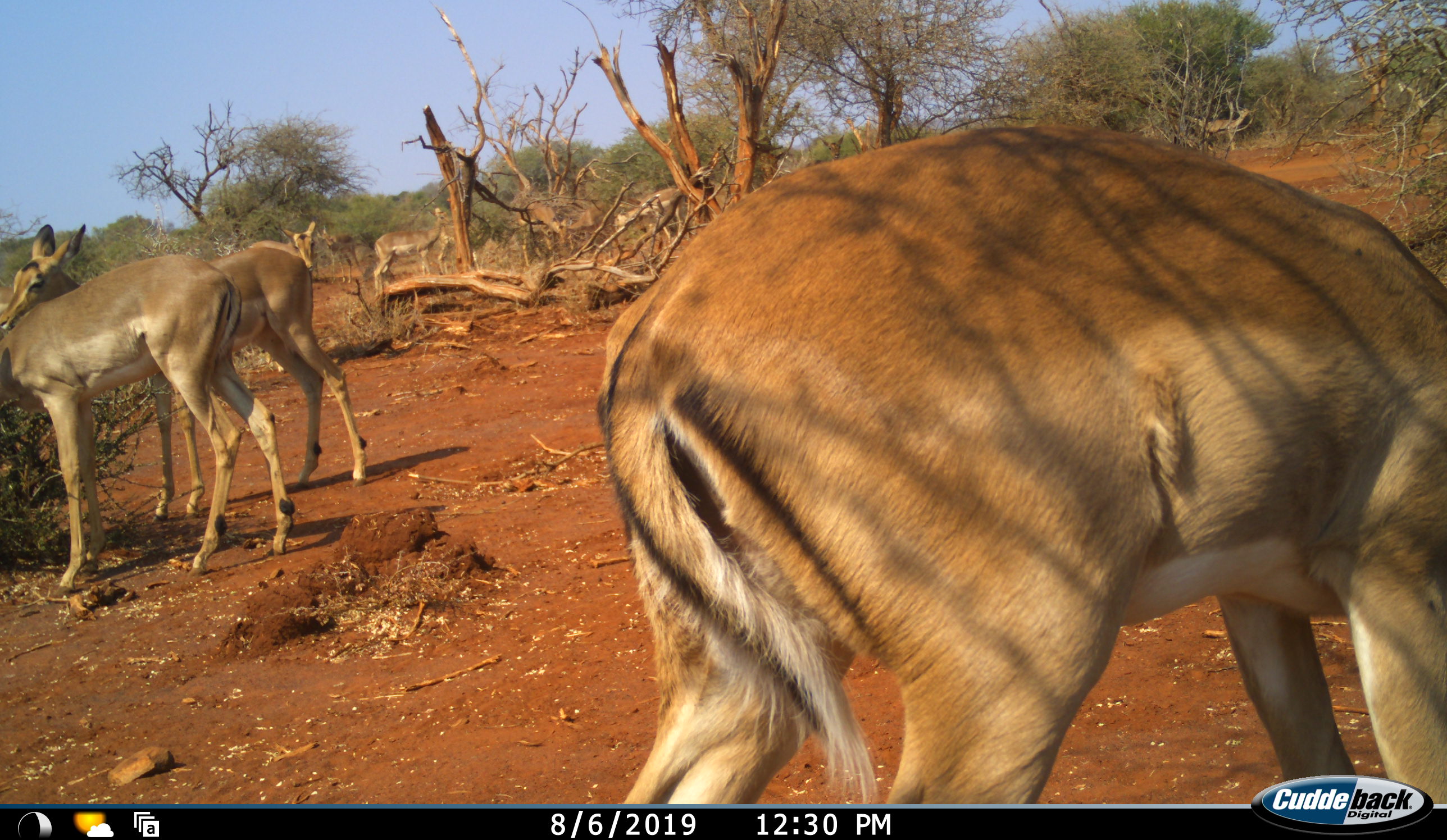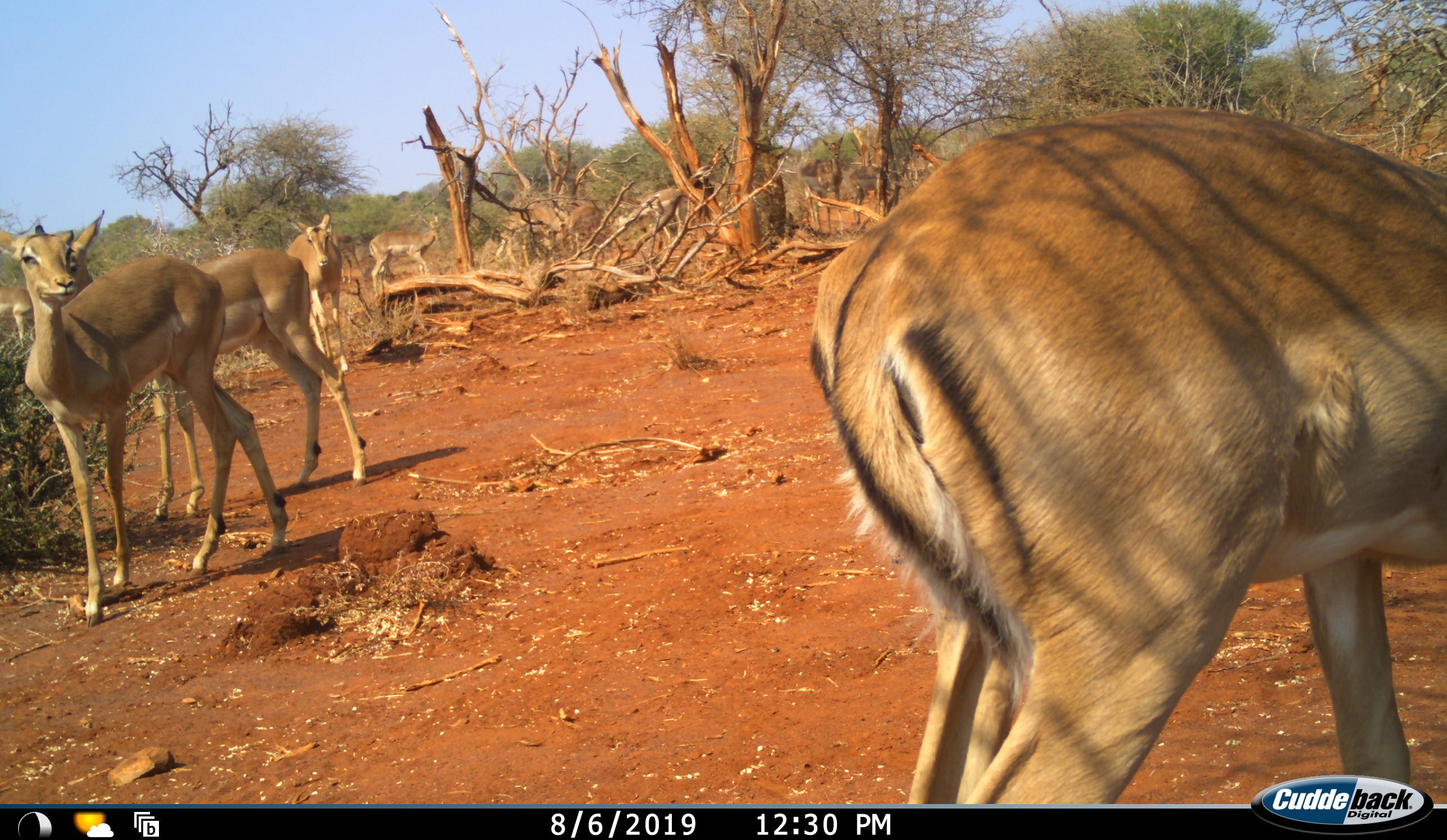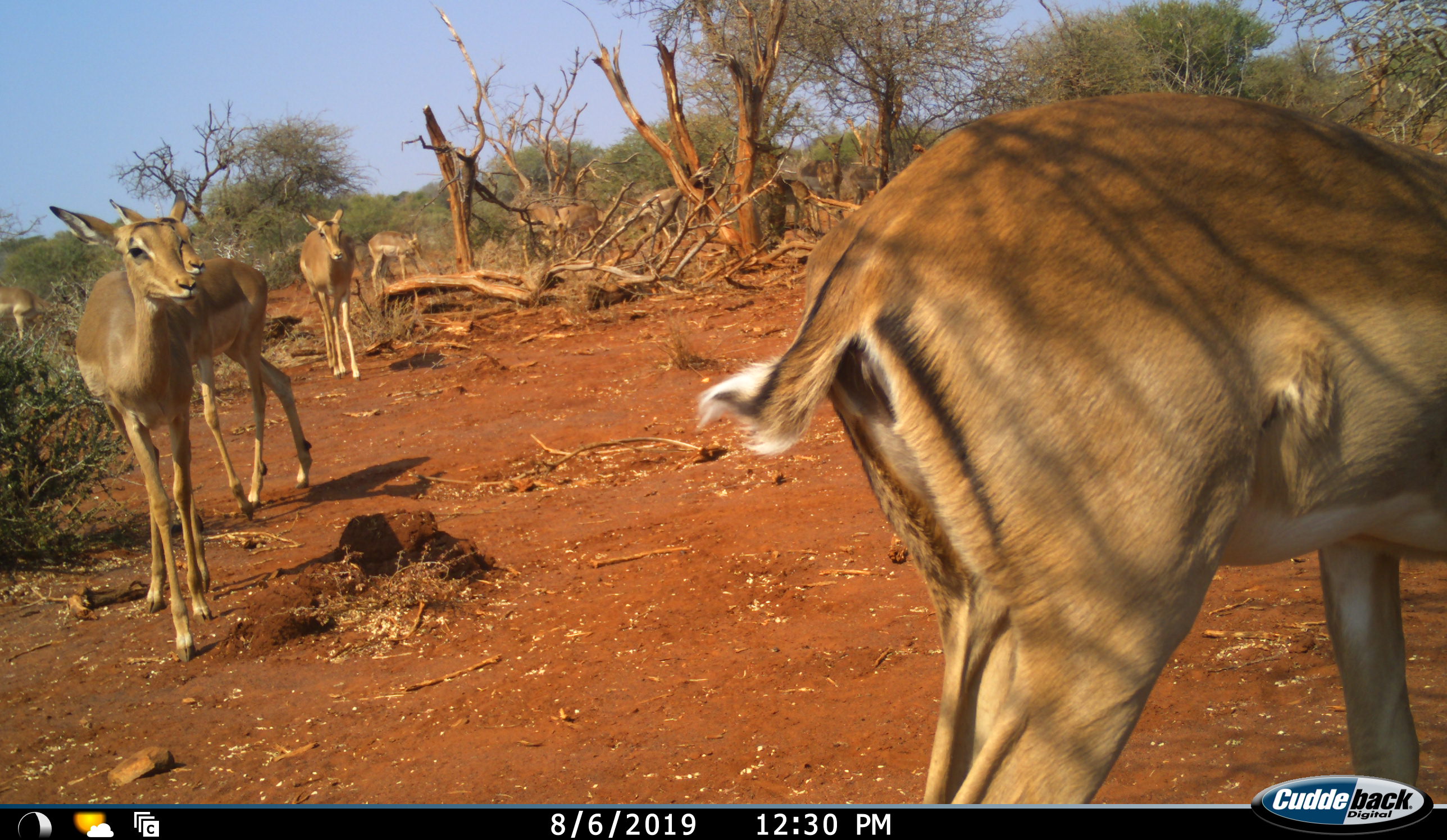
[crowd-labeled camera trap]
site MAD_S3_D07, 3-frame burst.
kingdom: Animalia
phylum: Chordata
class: Mammalia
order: Artiodactyla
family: Bovidae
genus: Aepyceros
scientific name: Aepyceros melampus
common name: impala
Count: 8.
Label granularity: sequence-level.